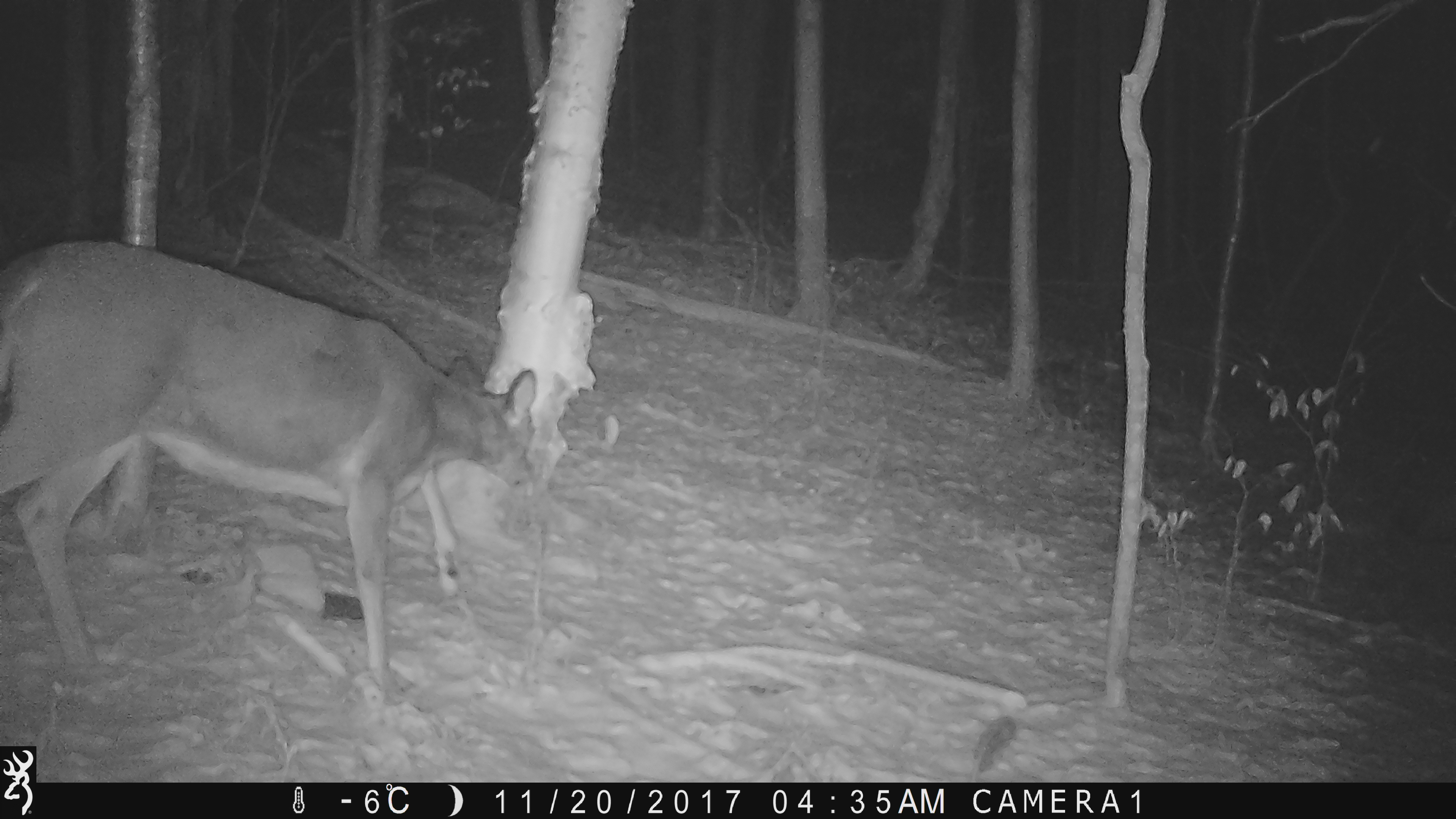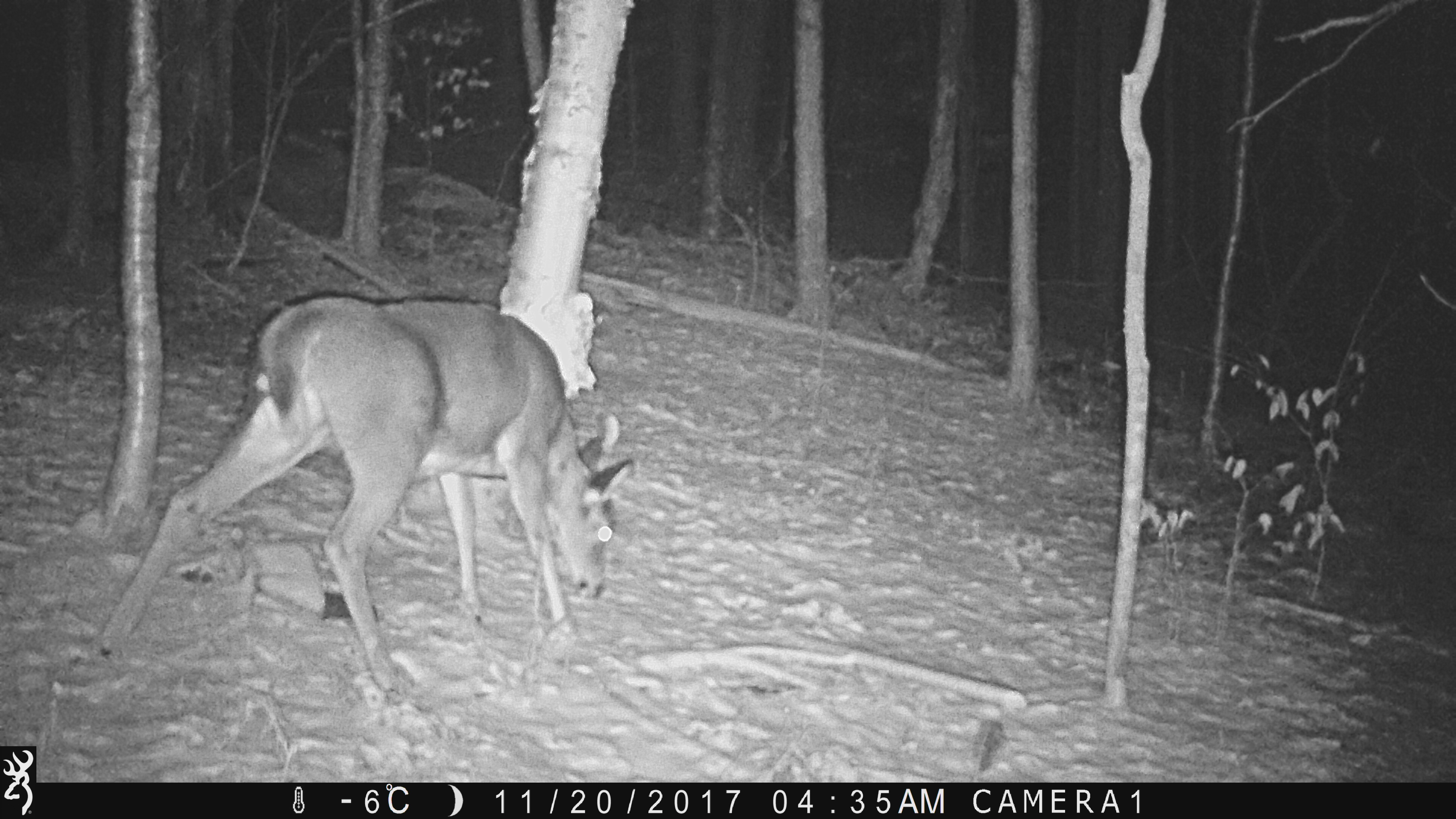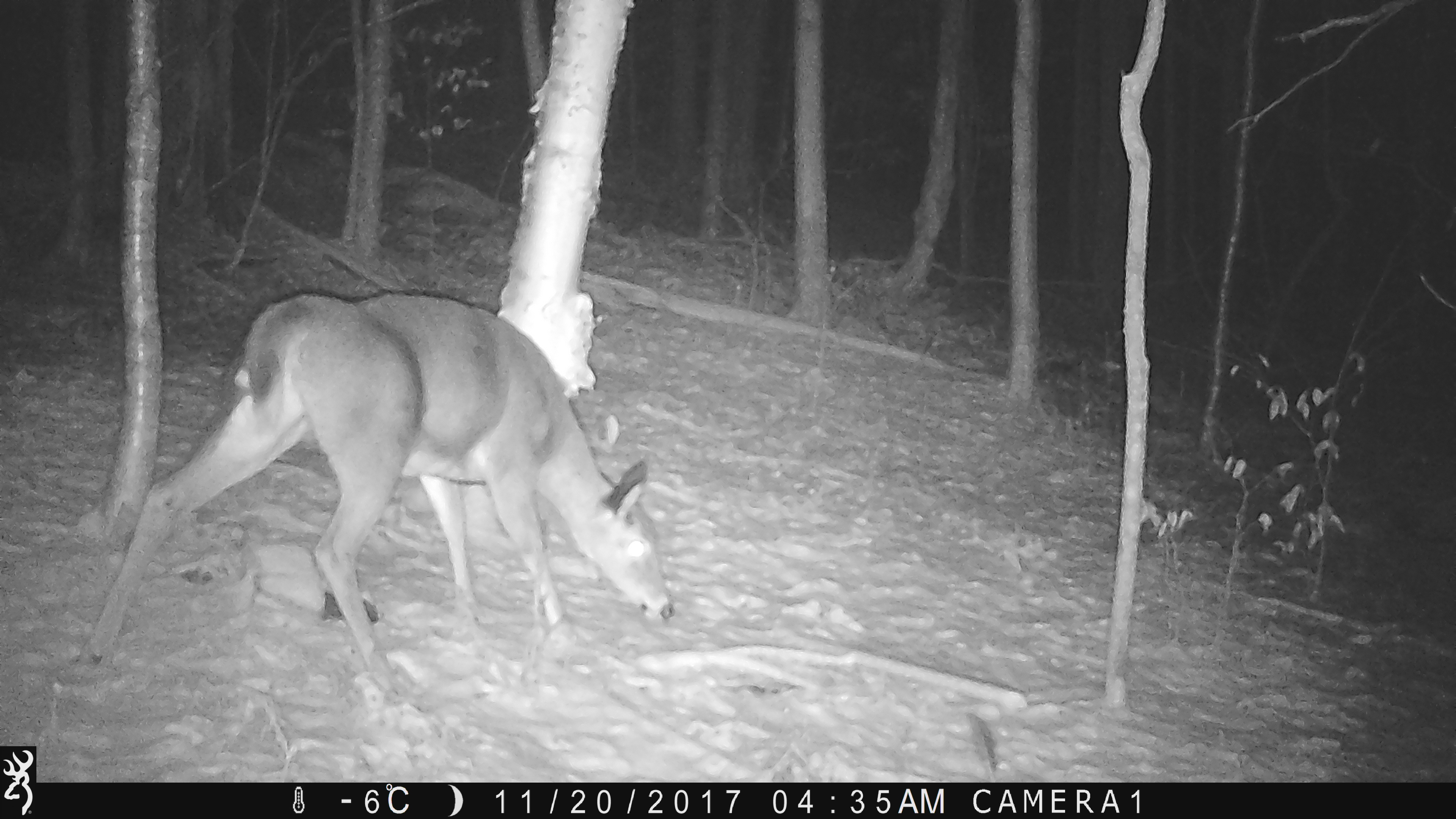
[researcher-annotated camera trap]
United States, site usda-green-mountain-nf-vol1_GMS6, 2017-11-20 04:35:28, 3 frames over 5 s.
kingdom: Animalia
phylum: Chordata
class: Mammalia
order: Artiodactyla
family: Cervidae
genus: Odocoileus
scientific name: Odocoileus virginianus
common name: white-tailed deer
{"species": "white-tailed deer (Odocoileus virginianus)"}